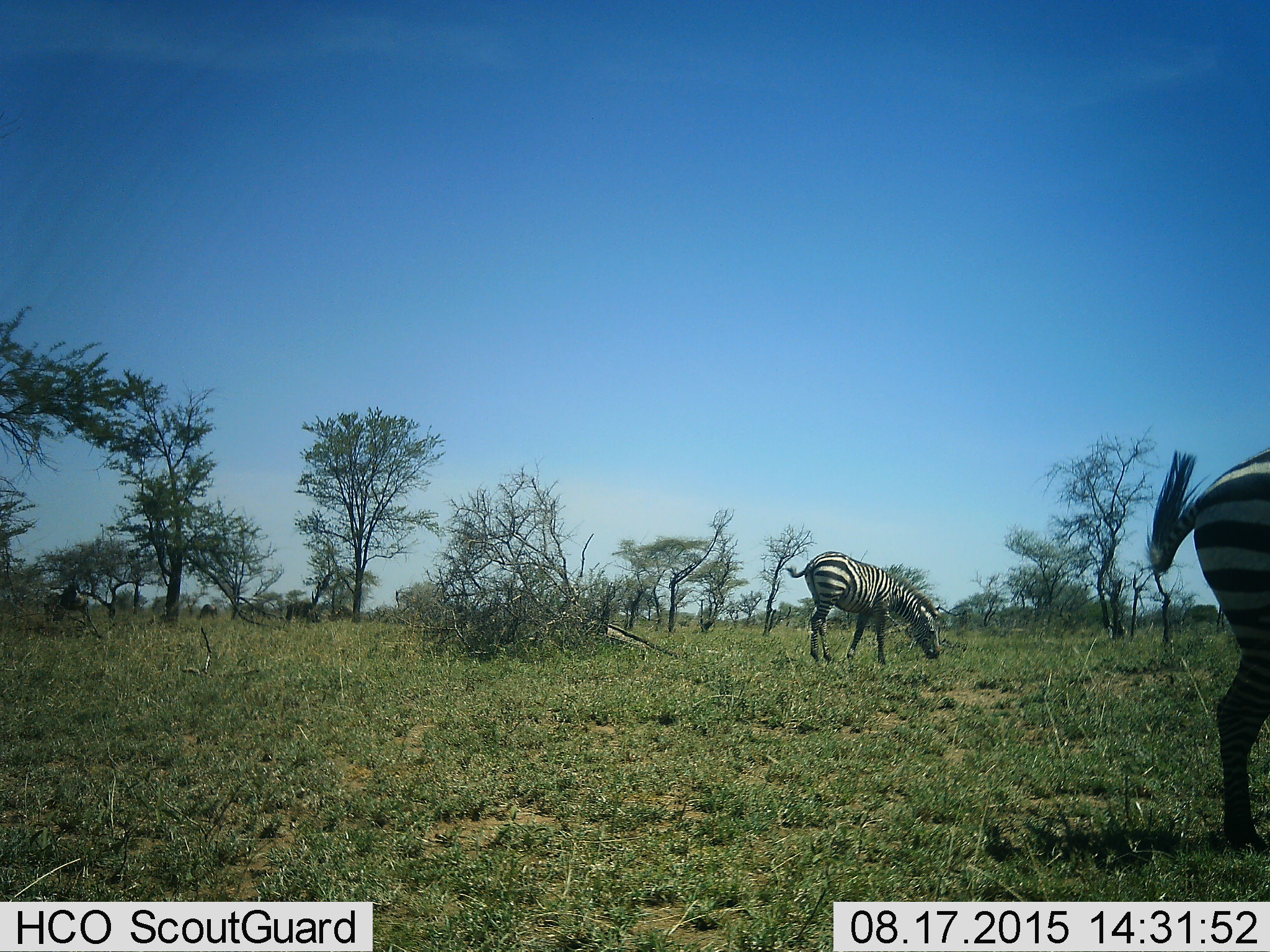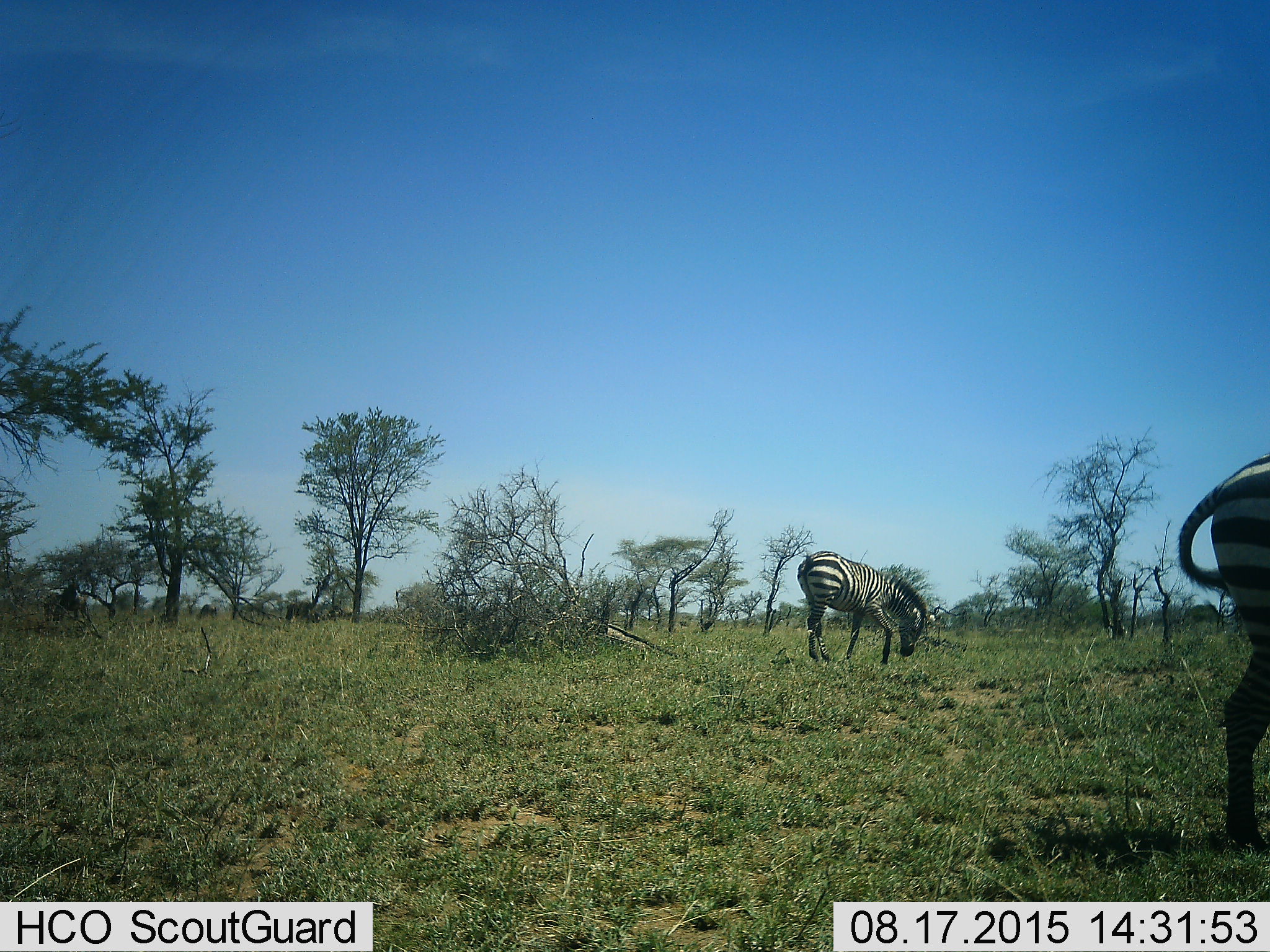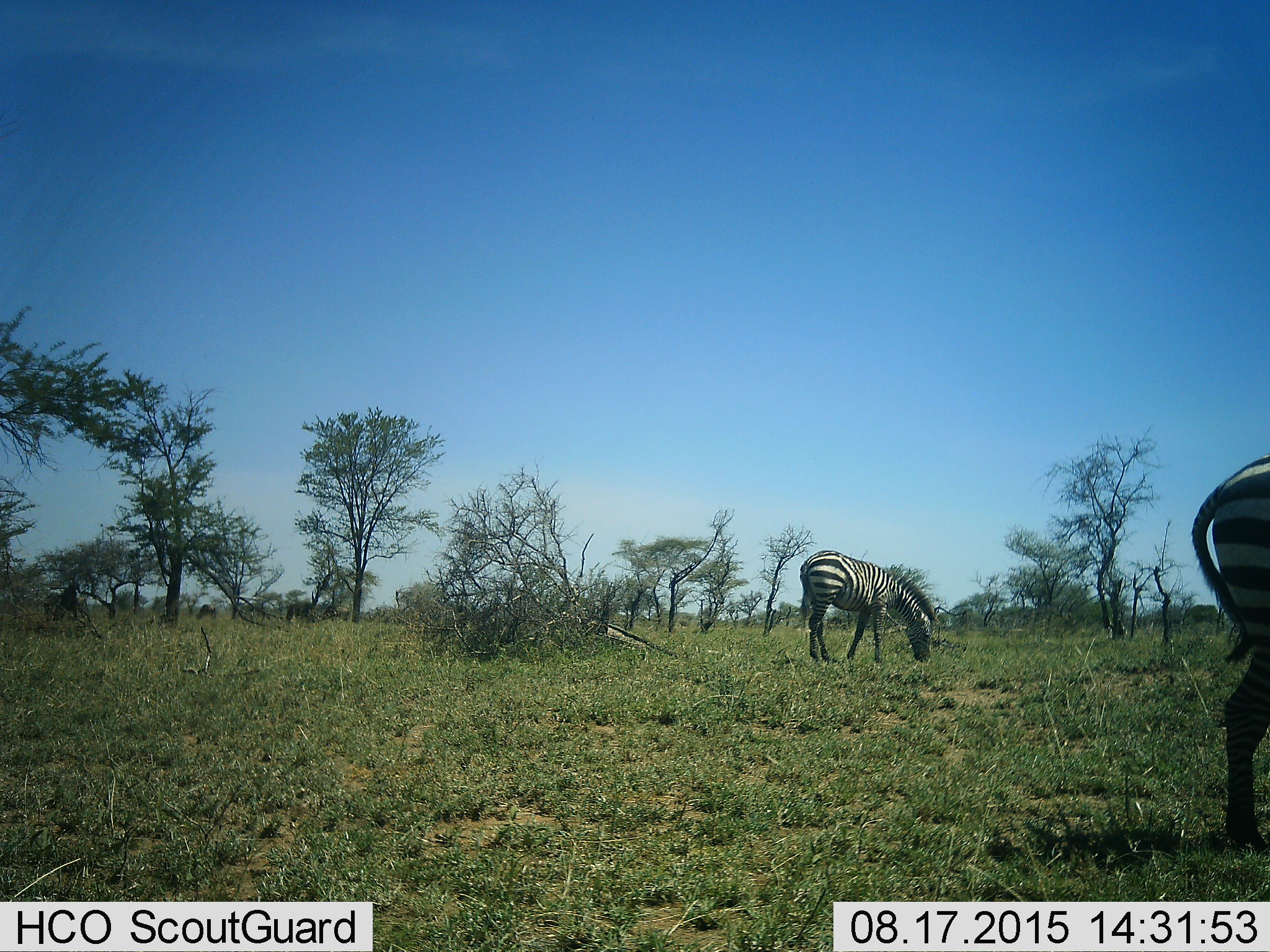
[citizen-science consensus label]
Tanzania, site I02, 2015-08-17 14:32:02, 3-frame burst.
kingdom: Animalia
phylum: Chordata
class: Mammalia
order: Perissodactyla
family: Equidae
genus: Equus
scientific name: Equus quagga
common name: plains zebra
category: zebra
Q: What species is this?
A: Zebra (plains zebra) (Equus quagga).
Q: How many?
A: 2.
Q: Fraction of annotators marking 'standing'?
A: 40%.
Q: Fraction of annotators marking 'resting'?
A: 0%.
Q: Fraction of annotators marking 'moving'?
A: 10%.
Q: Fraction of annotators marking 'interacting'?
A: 0%.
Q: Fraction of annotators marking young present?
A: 0%.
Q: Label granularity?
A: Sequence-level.